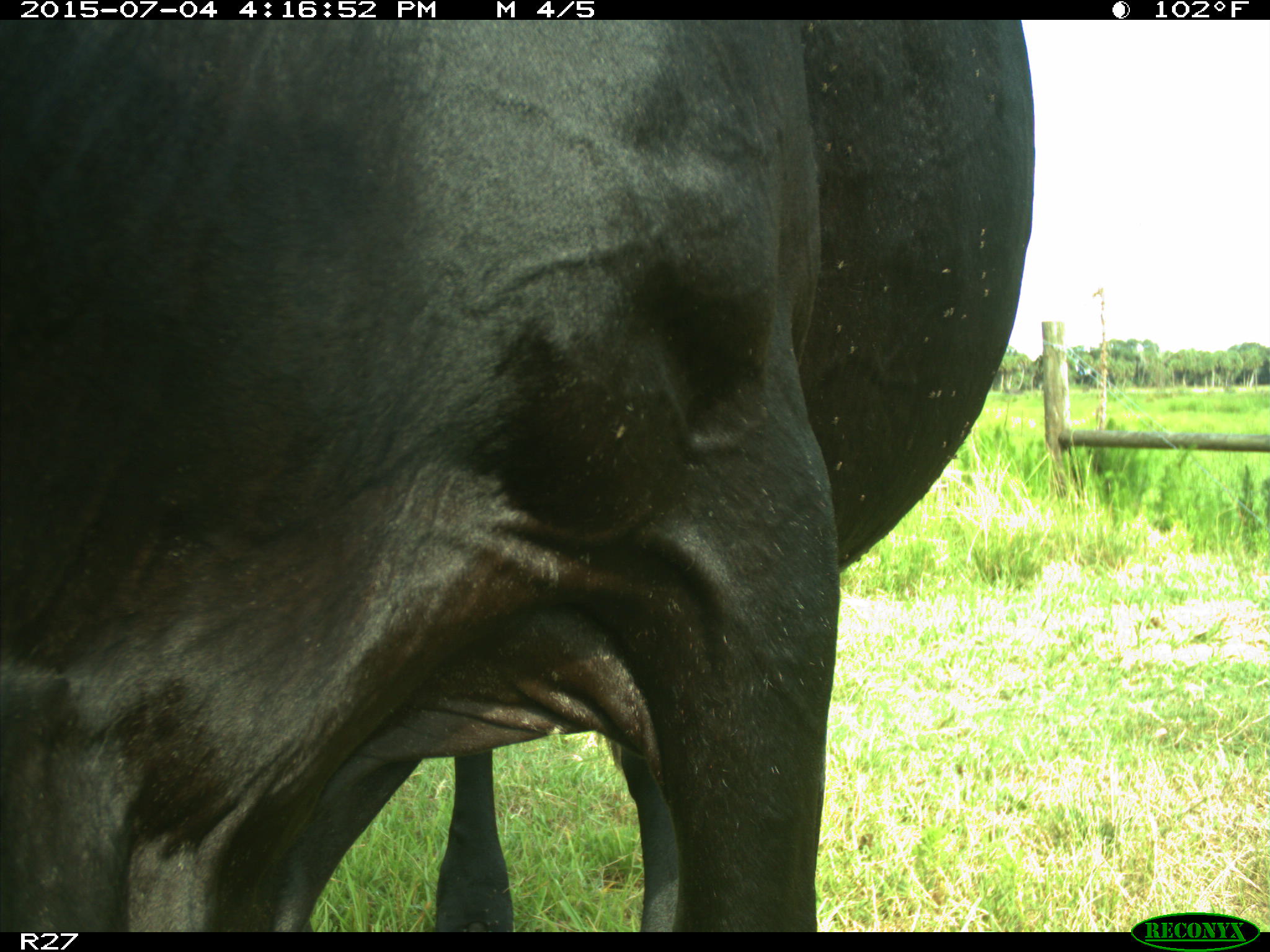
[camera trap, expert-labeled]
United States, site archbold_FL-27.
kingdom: Animalia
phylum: Chordata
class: Mammalia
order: Artiodactyla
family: Bovidae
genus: Bos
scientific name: Bos taurus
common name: domestic cow